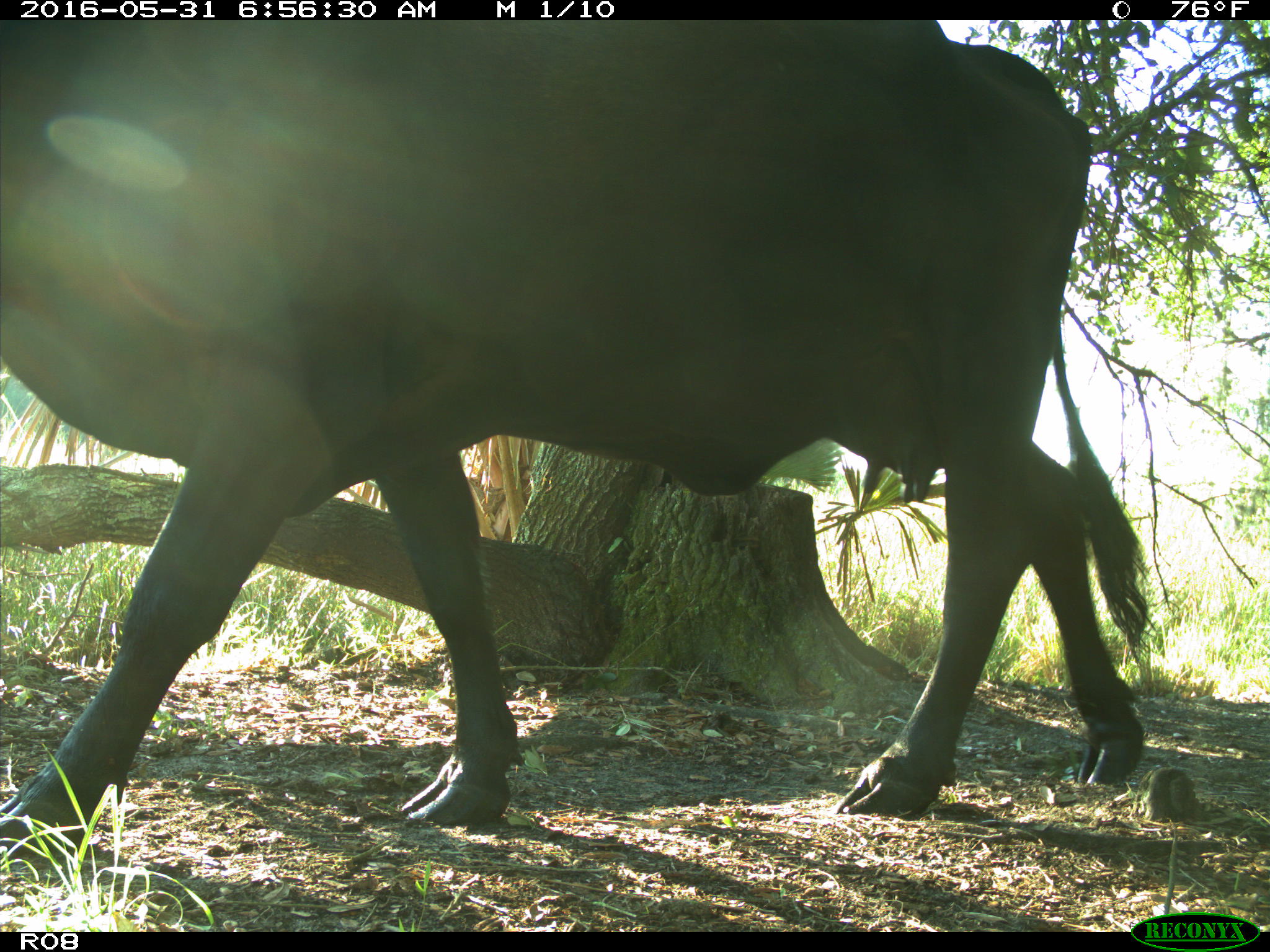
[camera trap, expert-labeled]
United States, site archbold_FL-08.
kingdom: Animalia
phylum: Chordata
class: Mammalia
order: Artiodactyla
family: Bovidae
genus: Bos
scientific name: Bos taurus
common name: domestic cow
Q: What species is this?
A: Bos taurus (domestic cow).